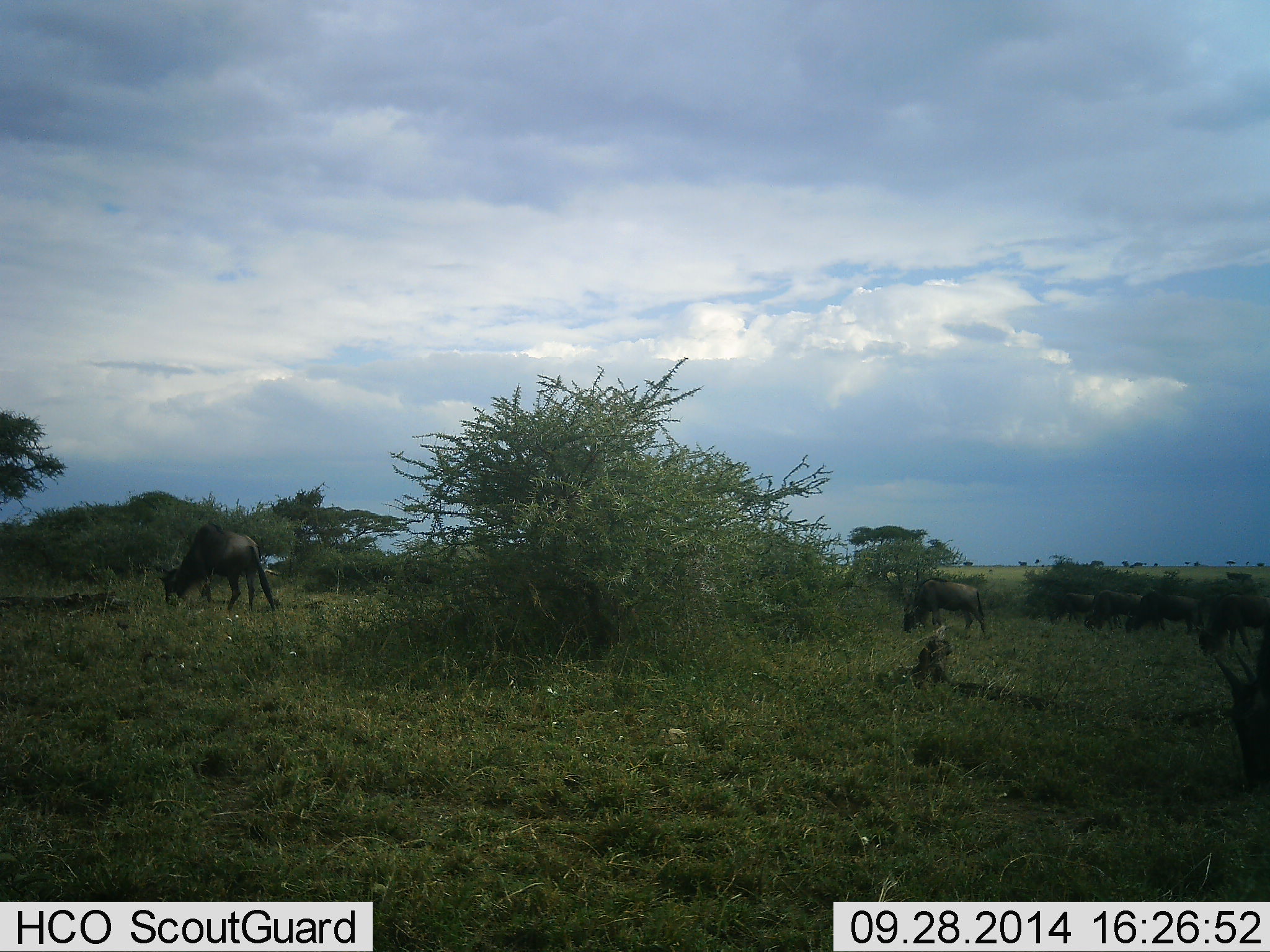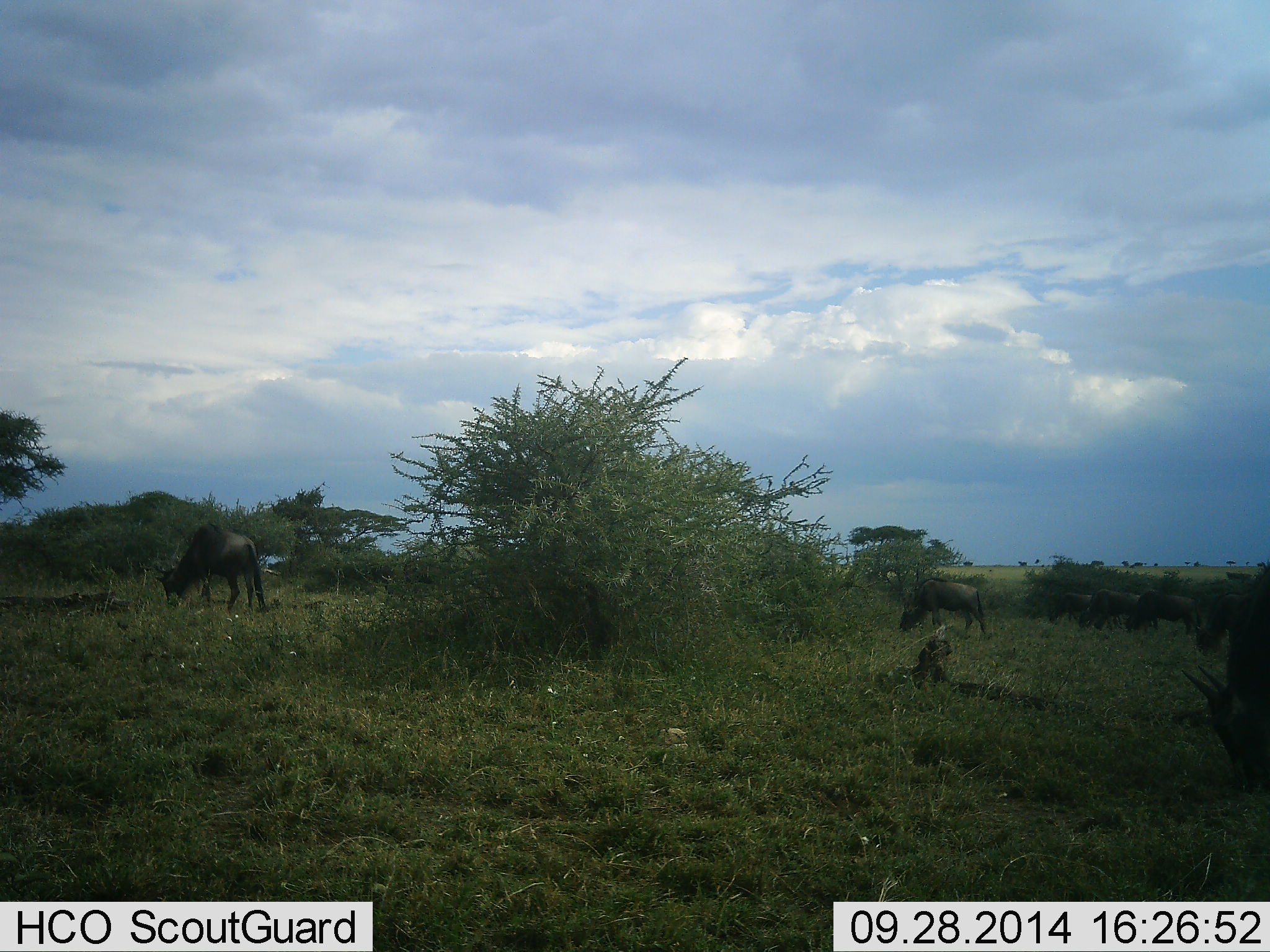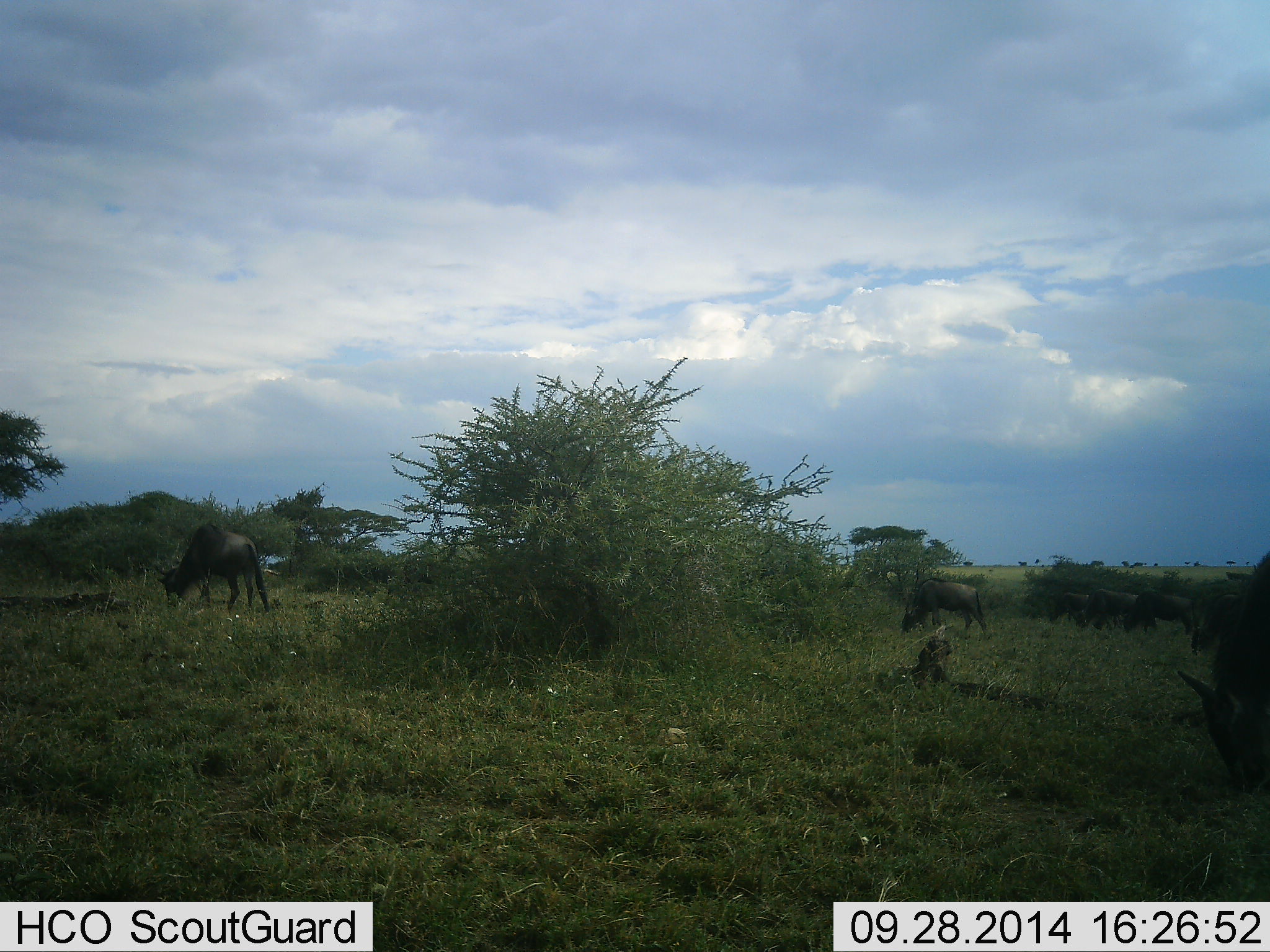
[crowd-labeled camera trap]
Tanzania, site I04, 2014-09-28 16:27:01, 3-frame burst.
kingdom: Animalia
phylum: Chordata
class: Mammalia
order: Artiodactyla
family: Bovidae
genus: Connochaetes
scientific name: Connochaetes taurinus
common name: blue wildebeest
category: wildebeest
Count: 7.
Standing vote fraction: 10%.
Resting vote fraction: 0%.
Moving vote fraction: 10%.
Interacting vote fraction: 0%.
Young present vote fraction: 10%.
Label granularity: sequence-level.